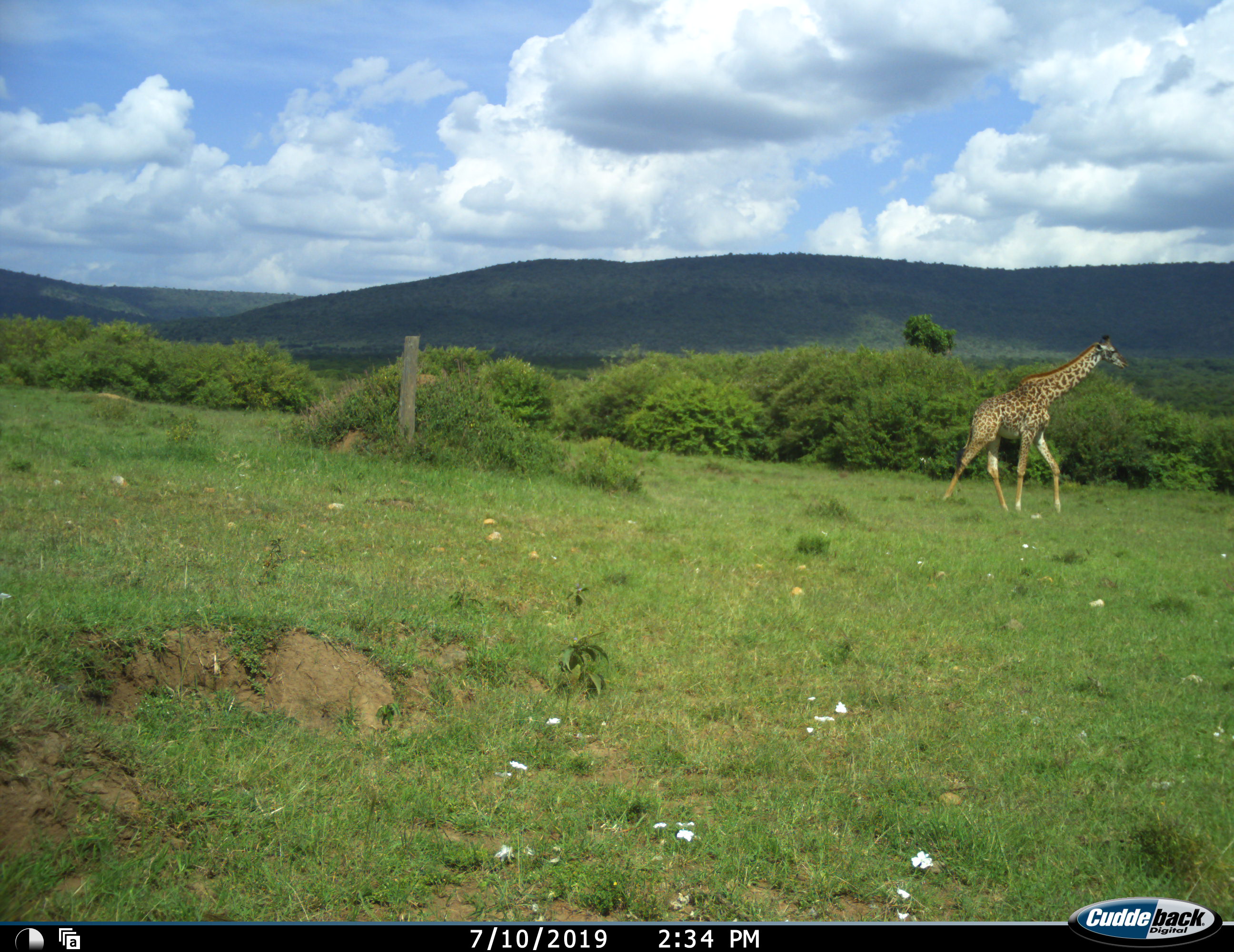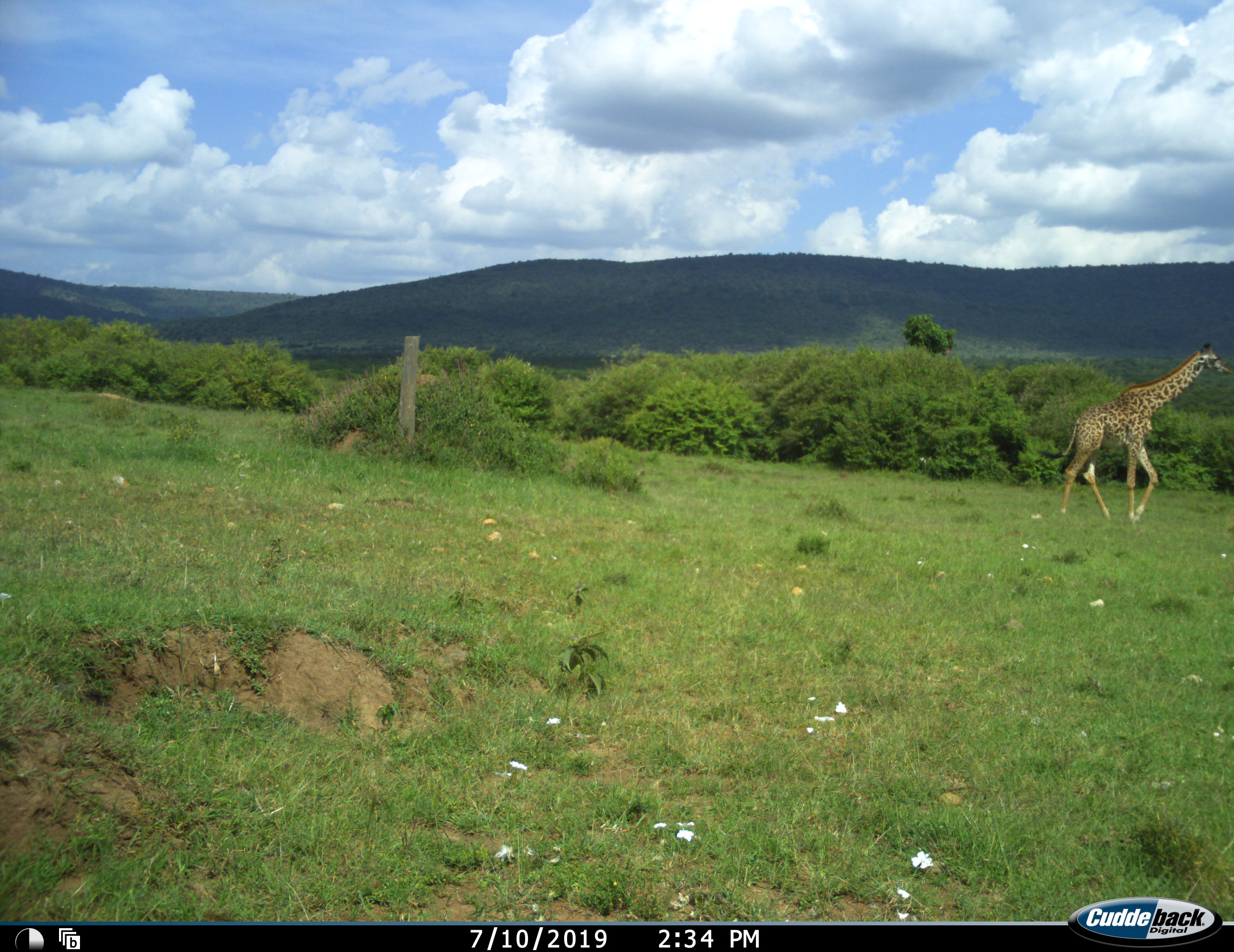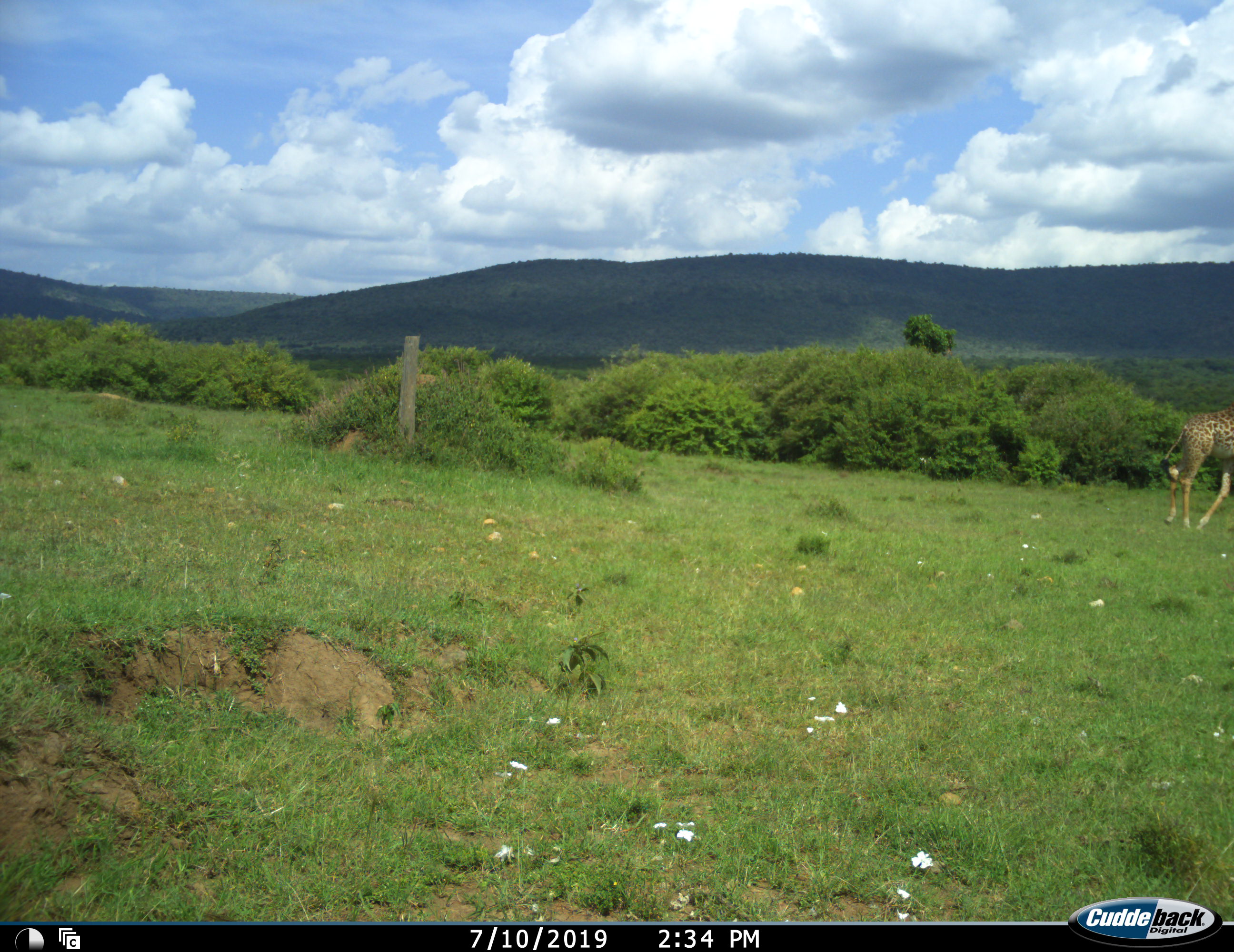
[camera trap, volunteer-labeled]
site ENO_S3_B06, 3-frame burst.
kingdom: Animalia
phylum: Chordata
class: Mammalia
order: Artiodactyla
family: Giraffidae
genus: Giraffa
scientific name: Giraffa camelopardalis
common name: giraffe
Giraffe (Giraffa camelopardalis), count 1. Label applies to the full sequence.